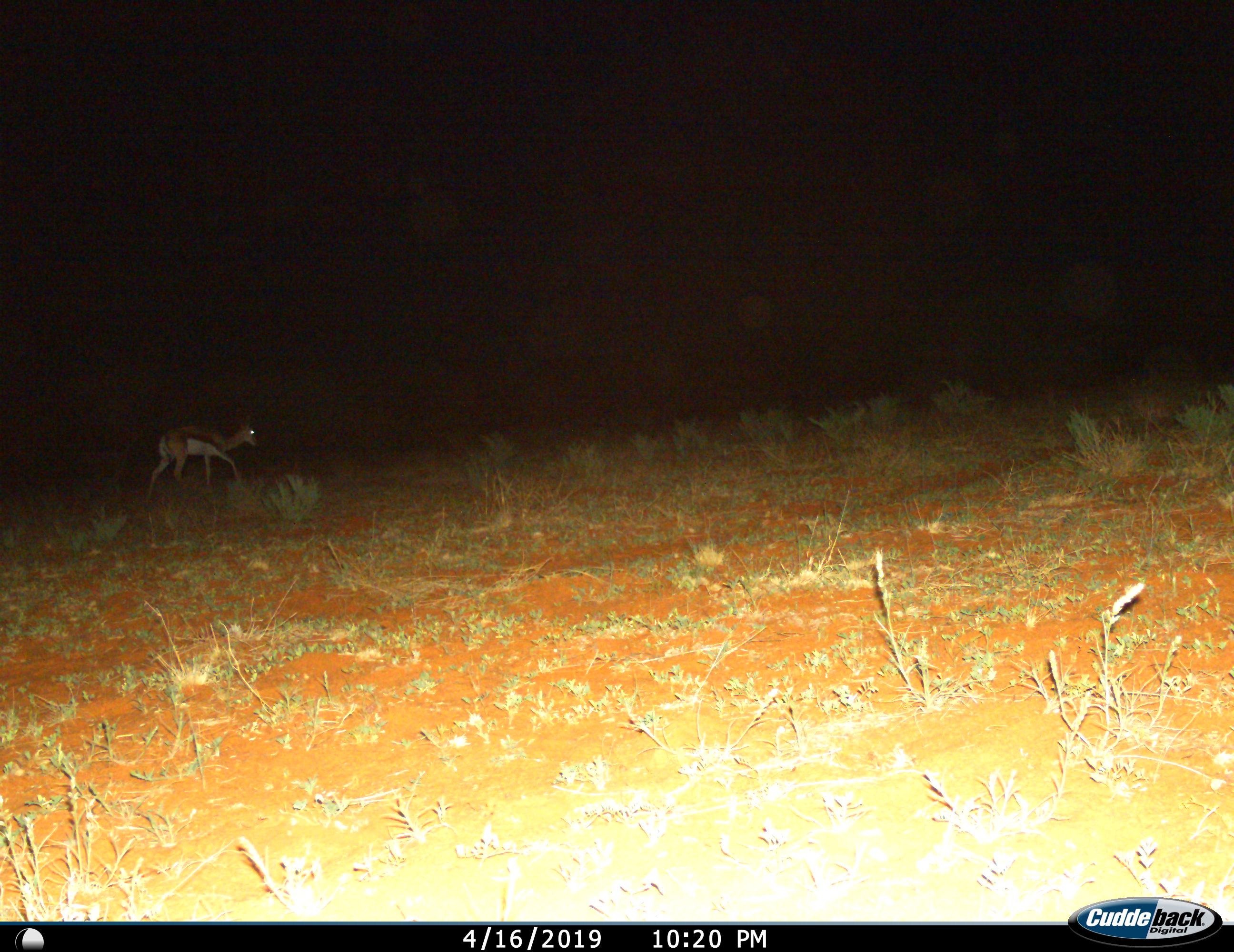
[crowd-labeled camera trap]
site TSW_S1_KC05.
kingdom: Animalia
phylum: Chordata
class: Mammalia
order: Artiodactyla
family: Bovidae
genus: Antidorcas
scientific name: Antidorcas marsupialis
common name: springbok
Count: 1.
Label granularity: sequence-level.